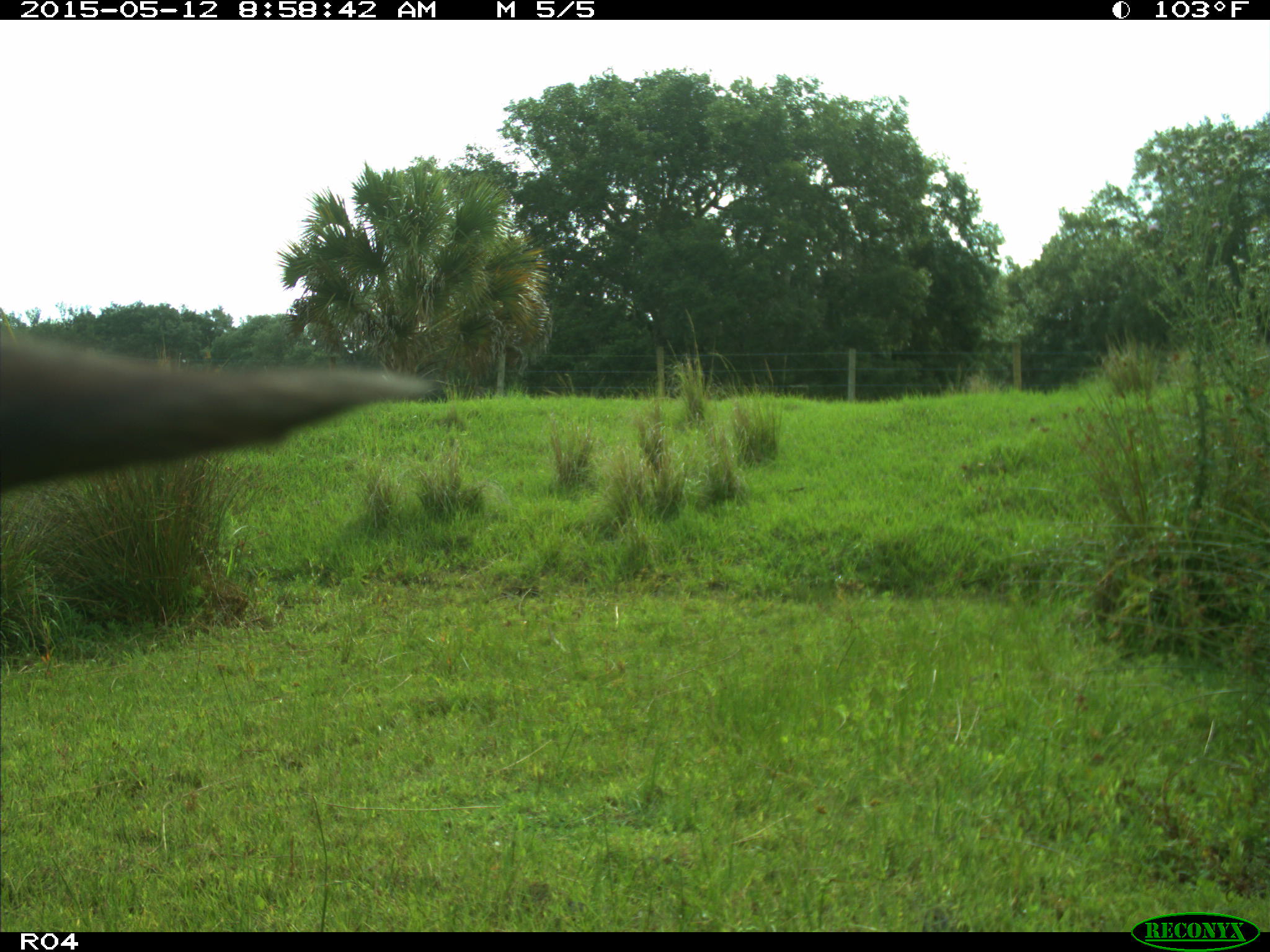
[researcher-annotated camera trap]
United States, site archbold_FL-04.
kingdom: Animalia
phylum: Chordata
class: Mammalia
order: Artiodactyla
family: Bovidae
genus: Bos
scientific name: Bos taurus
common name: domestic cow